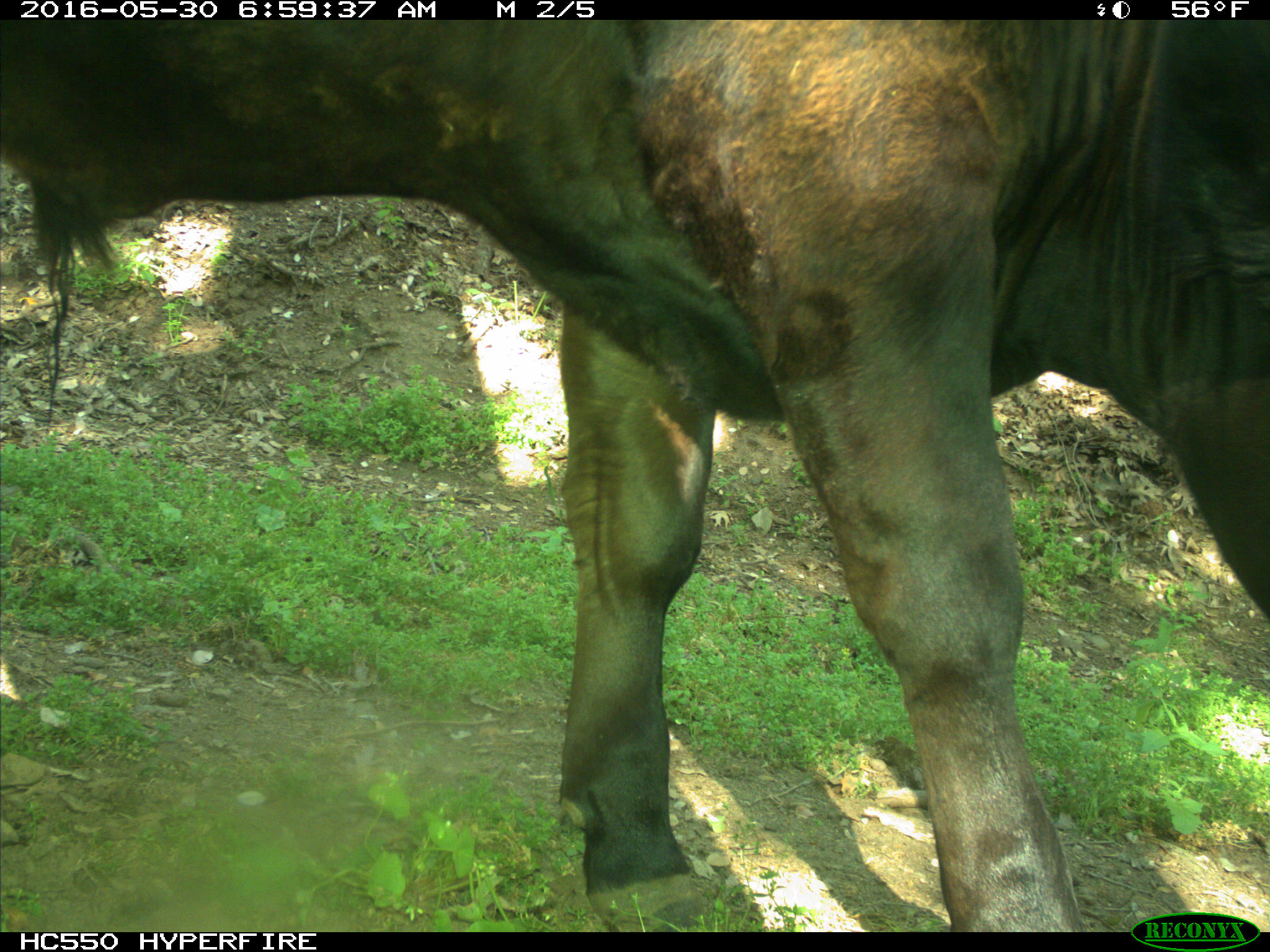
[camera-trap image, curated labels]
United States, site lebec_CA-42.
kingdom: Animalia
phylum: Chordata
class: Mammalia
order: Artiodactyla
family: Bovidae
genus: Bos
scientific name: Bos taurus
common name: domestic cow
Bos taurus (domestic cow).